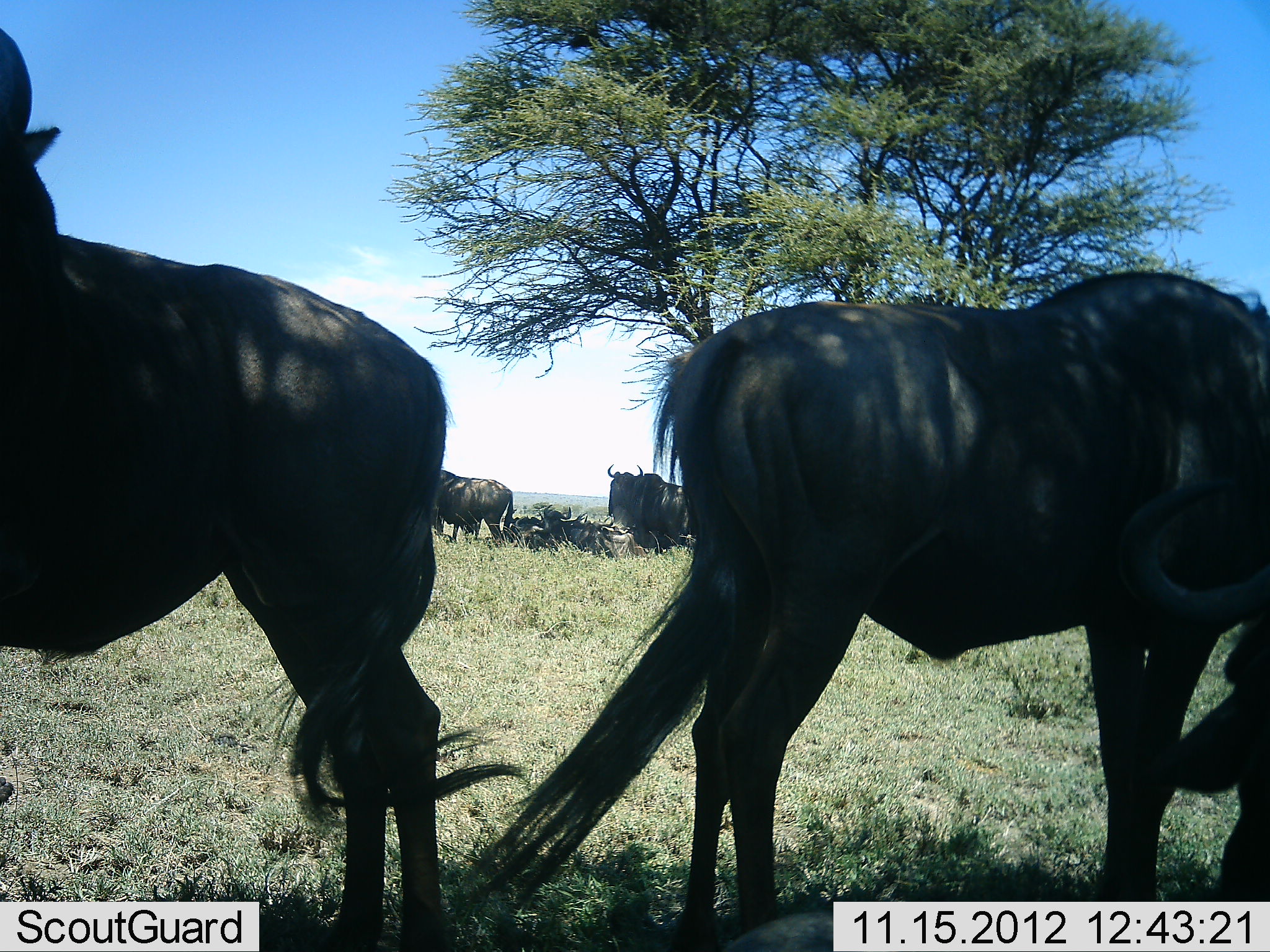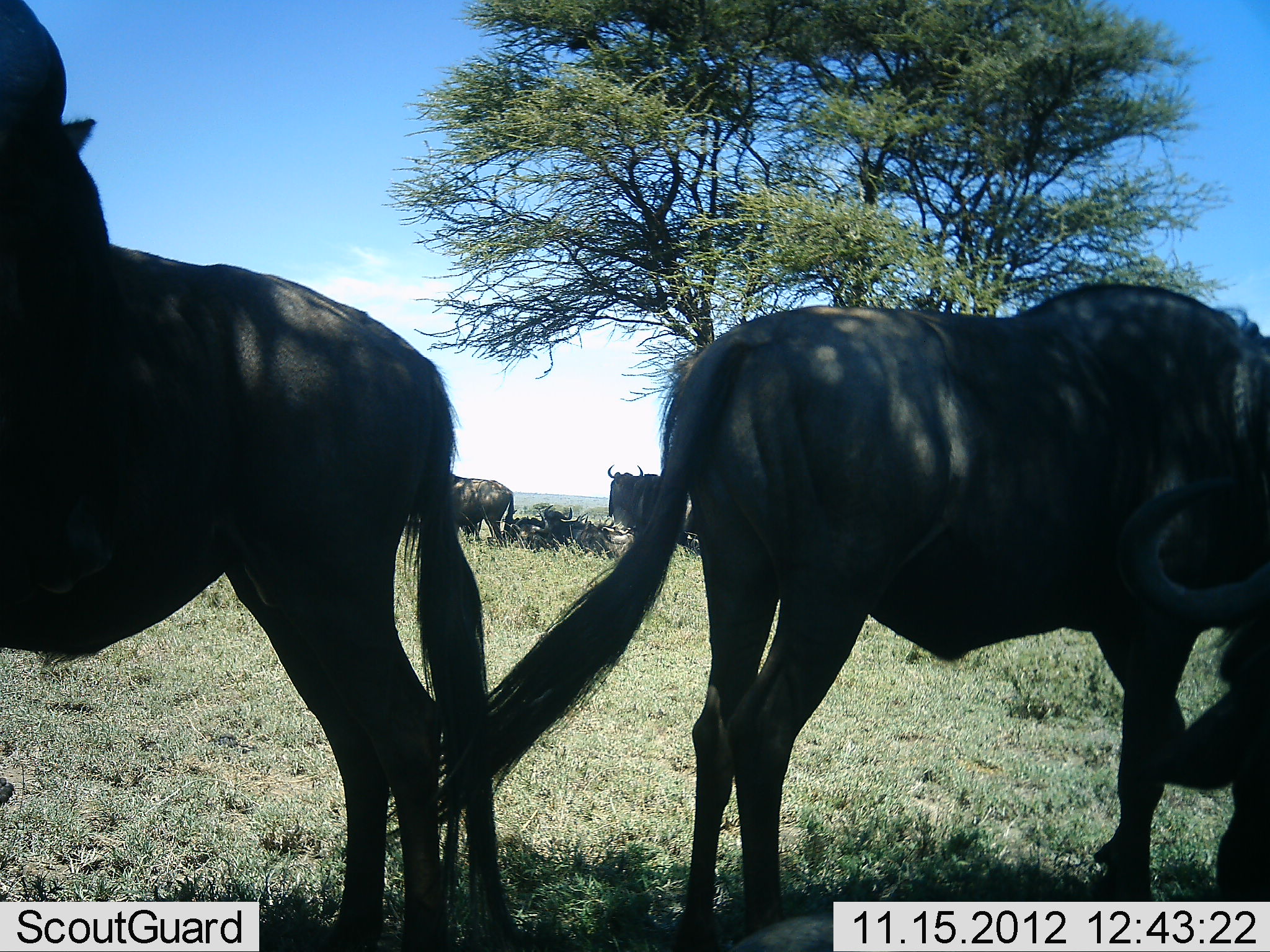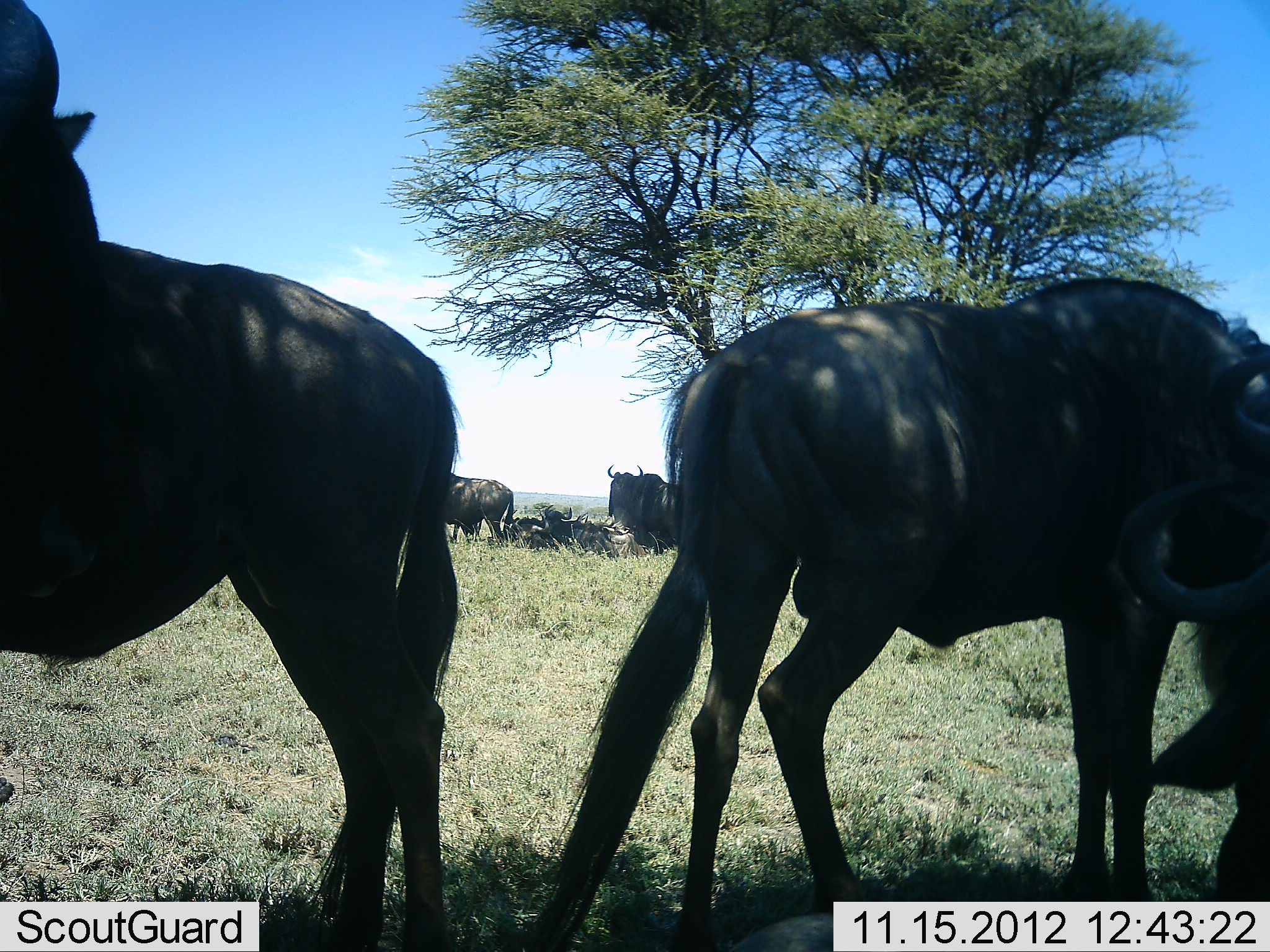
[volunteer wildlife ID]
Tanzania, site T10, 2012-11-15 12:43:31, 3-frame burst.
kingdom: Animalia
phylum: Chordata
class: Mammalia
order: Artiodactyla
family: Bovidae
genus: Connochaetes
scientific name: Connochaetes taurinus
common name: blue wildebeest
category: wildebeest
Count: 7.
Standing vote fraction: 90%.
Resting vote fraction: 80%.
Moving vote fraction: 0%.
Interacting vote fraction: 0%.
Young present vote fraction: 0%.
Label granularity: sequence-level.